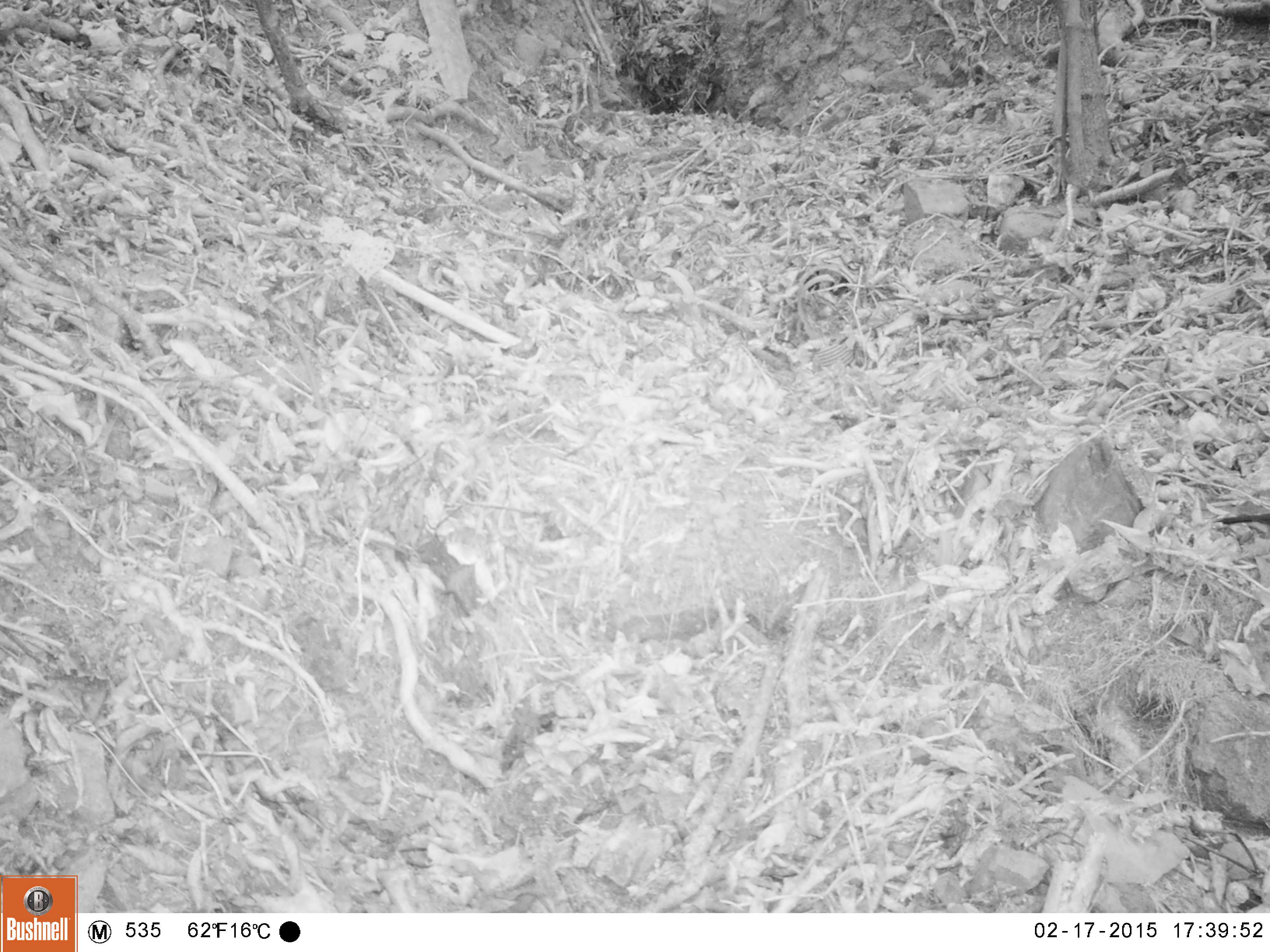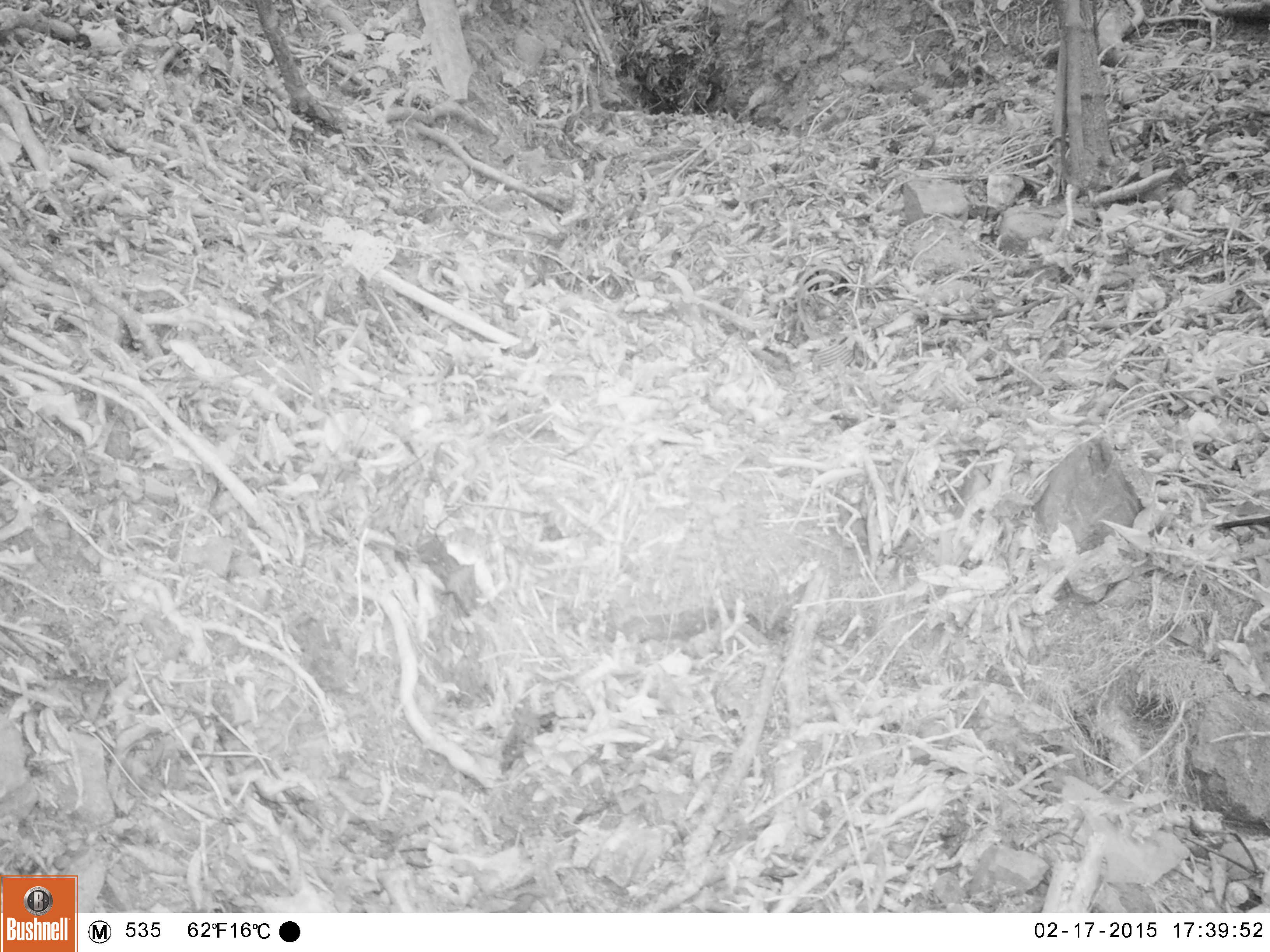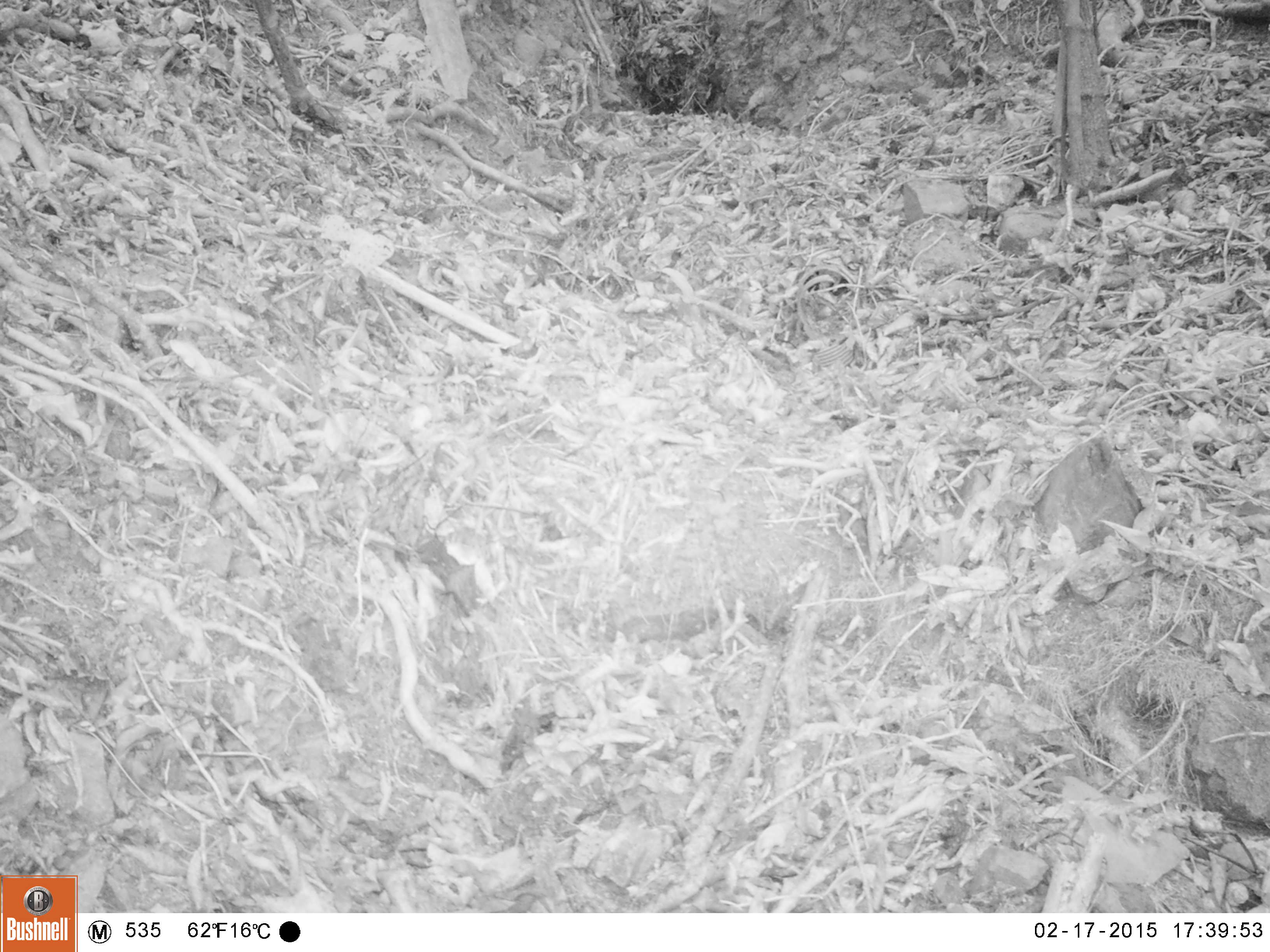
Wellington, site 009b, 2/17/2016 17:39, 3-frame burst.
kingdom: Animalia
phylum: Chordata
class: Aves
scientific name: Aves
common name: bird